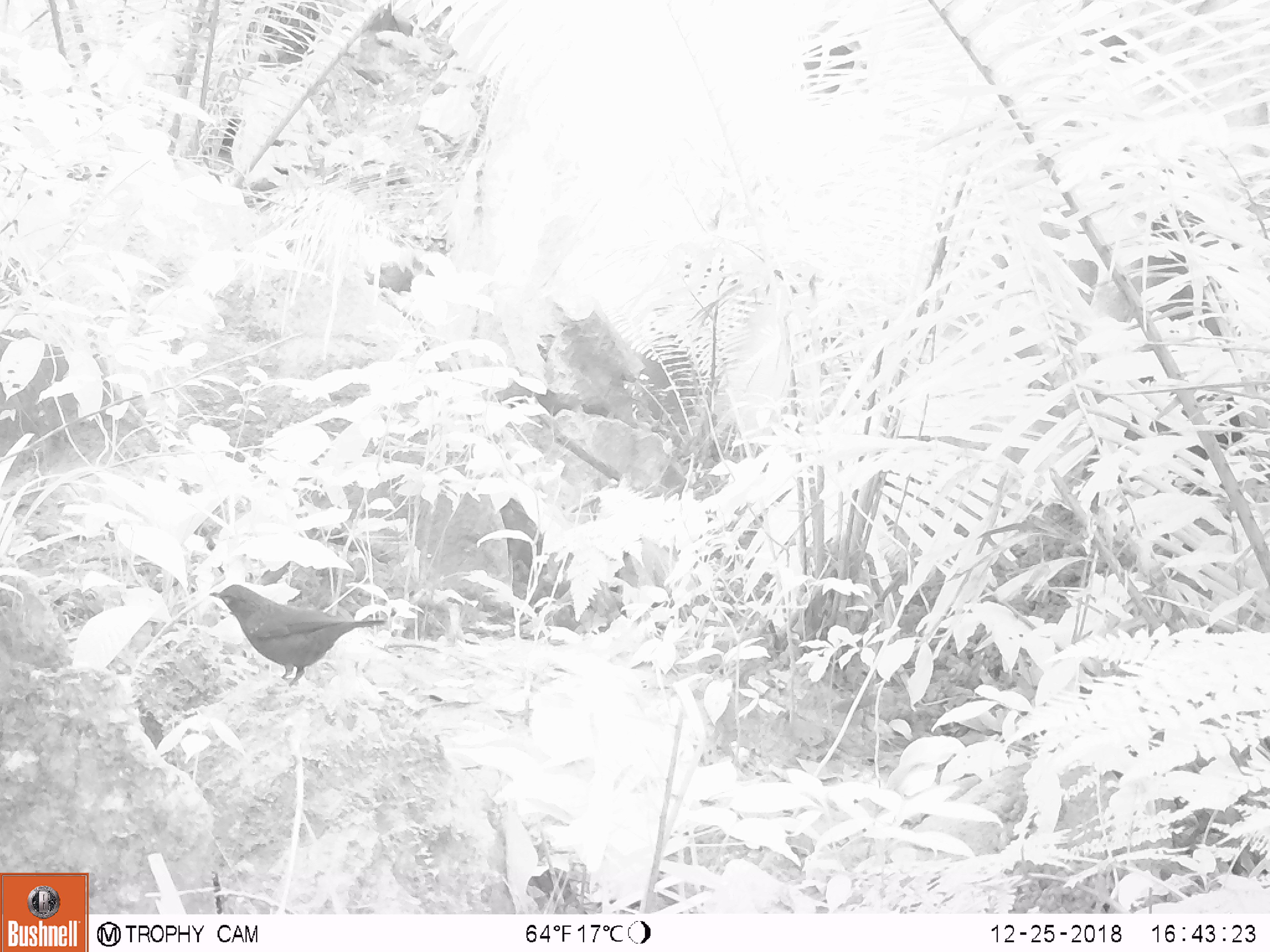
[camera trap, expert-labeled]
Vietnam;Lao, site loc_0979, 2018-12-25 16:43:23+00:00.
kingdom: Animalia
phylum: Chordata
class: Aves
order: Passeriformes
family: Muscicapidae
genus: Myophonus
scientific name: Myophonus caeruleus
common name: blue whistling thrush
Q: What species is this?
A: Blue whistling thrush (Myophonus caeruleus).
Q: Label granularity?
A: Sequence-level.